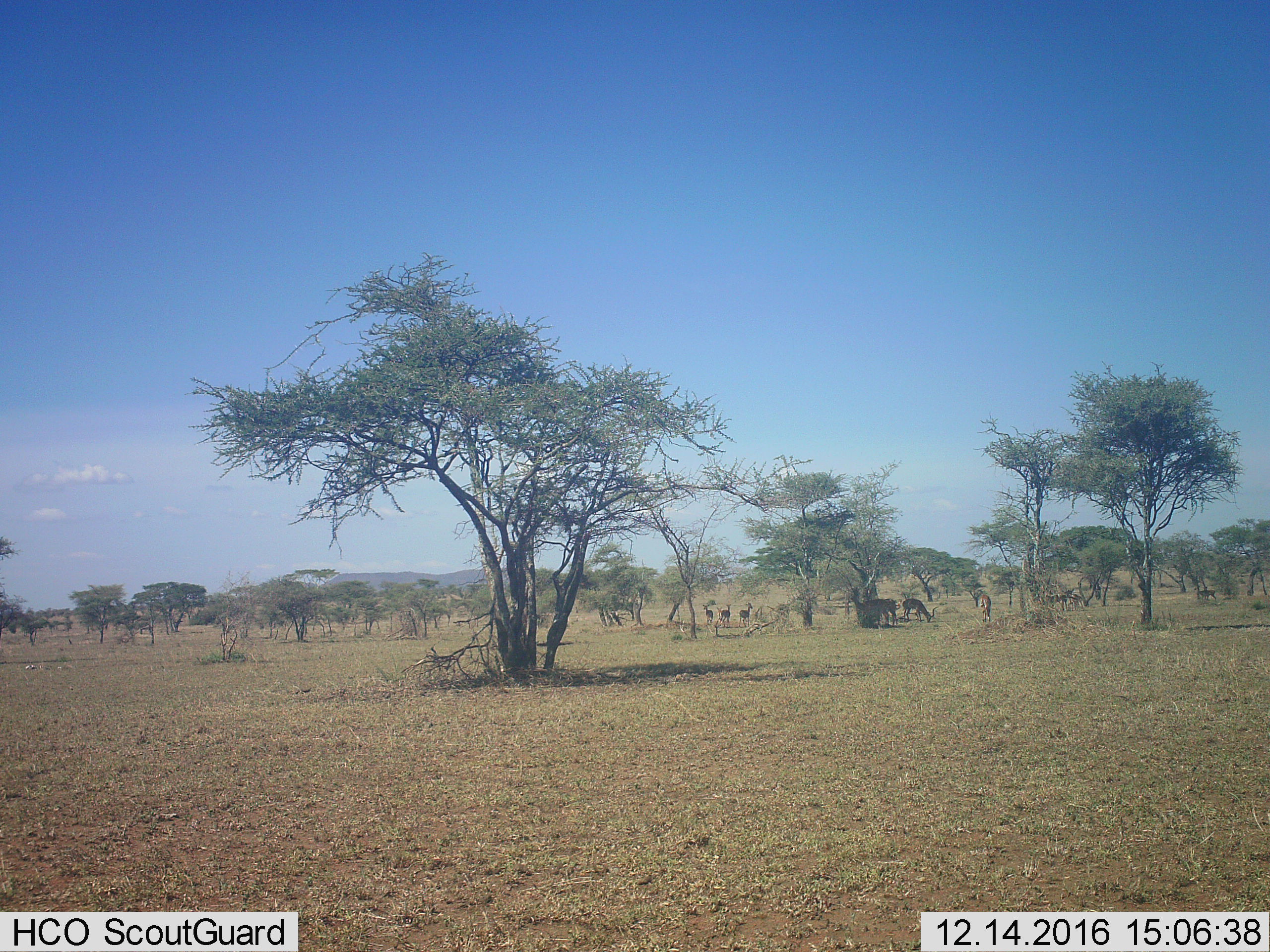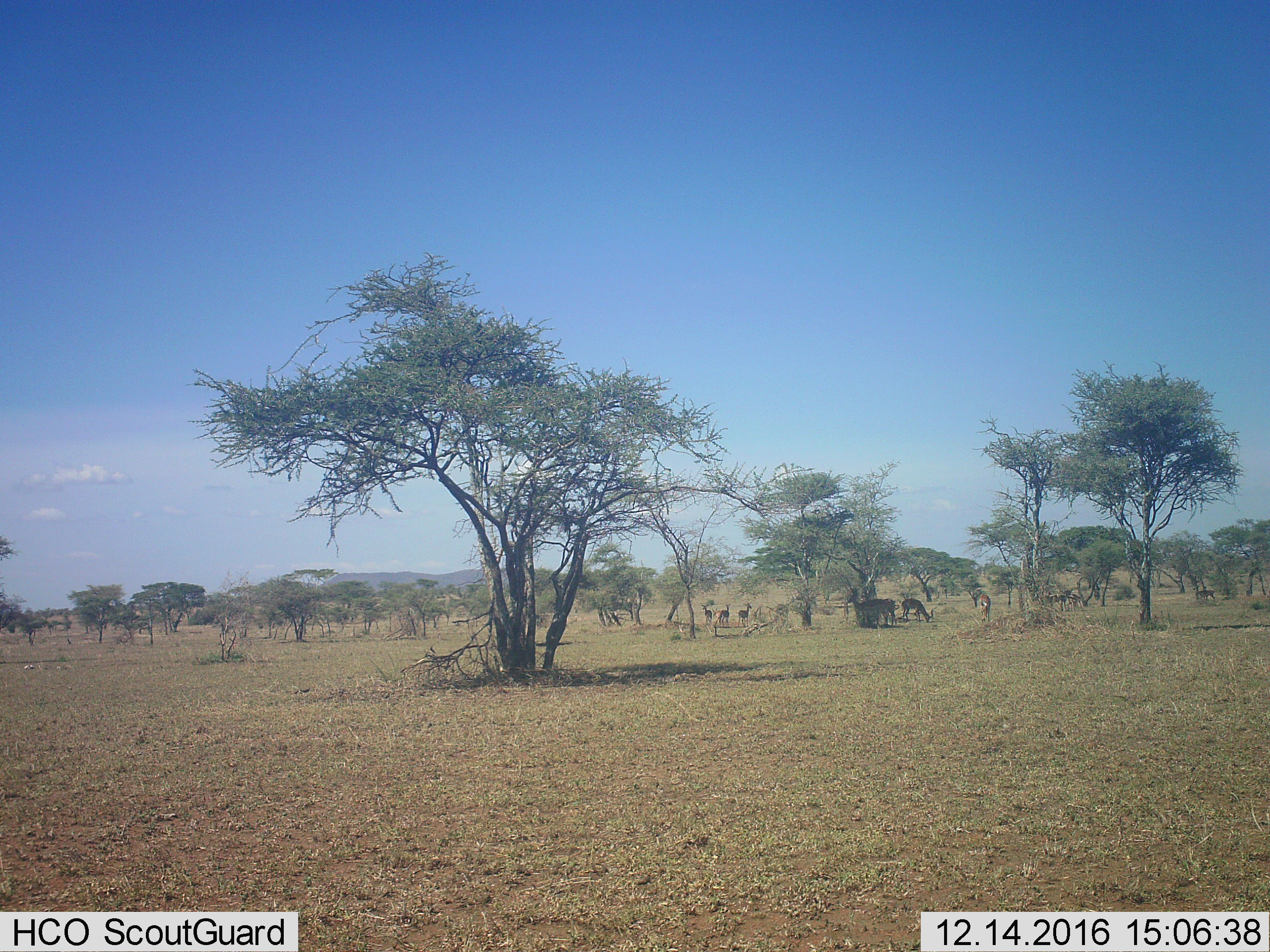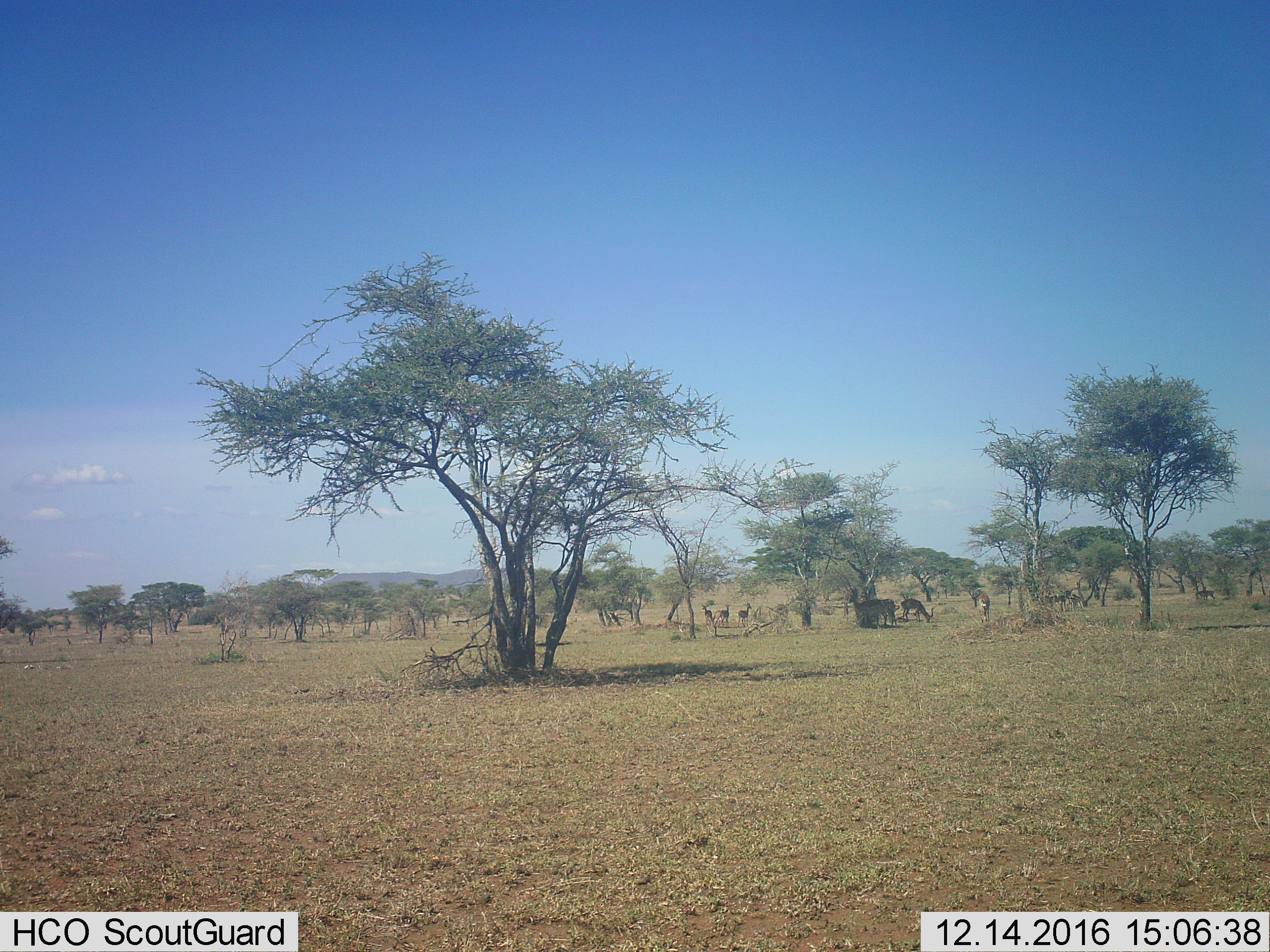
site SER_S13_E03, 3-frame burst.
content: unidentified animal